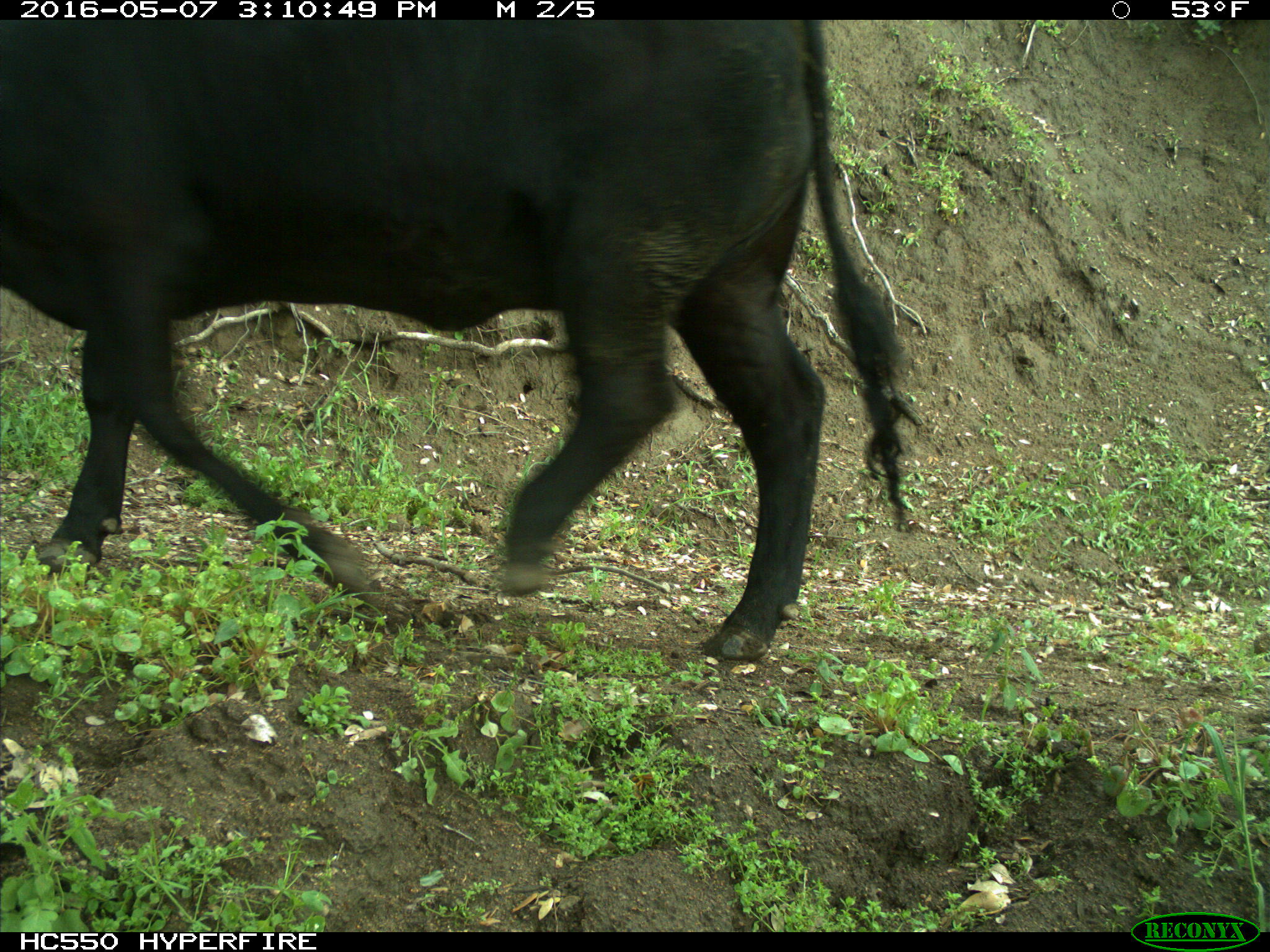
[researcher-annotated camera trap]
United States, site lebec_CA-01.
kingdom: Animalia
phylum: Chordata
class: Mammalia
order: Artiodactyla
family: Bovidae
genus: Bos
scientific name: Bos taurus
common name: domestic cow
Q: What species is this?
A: Bos taurus (domestic cow).